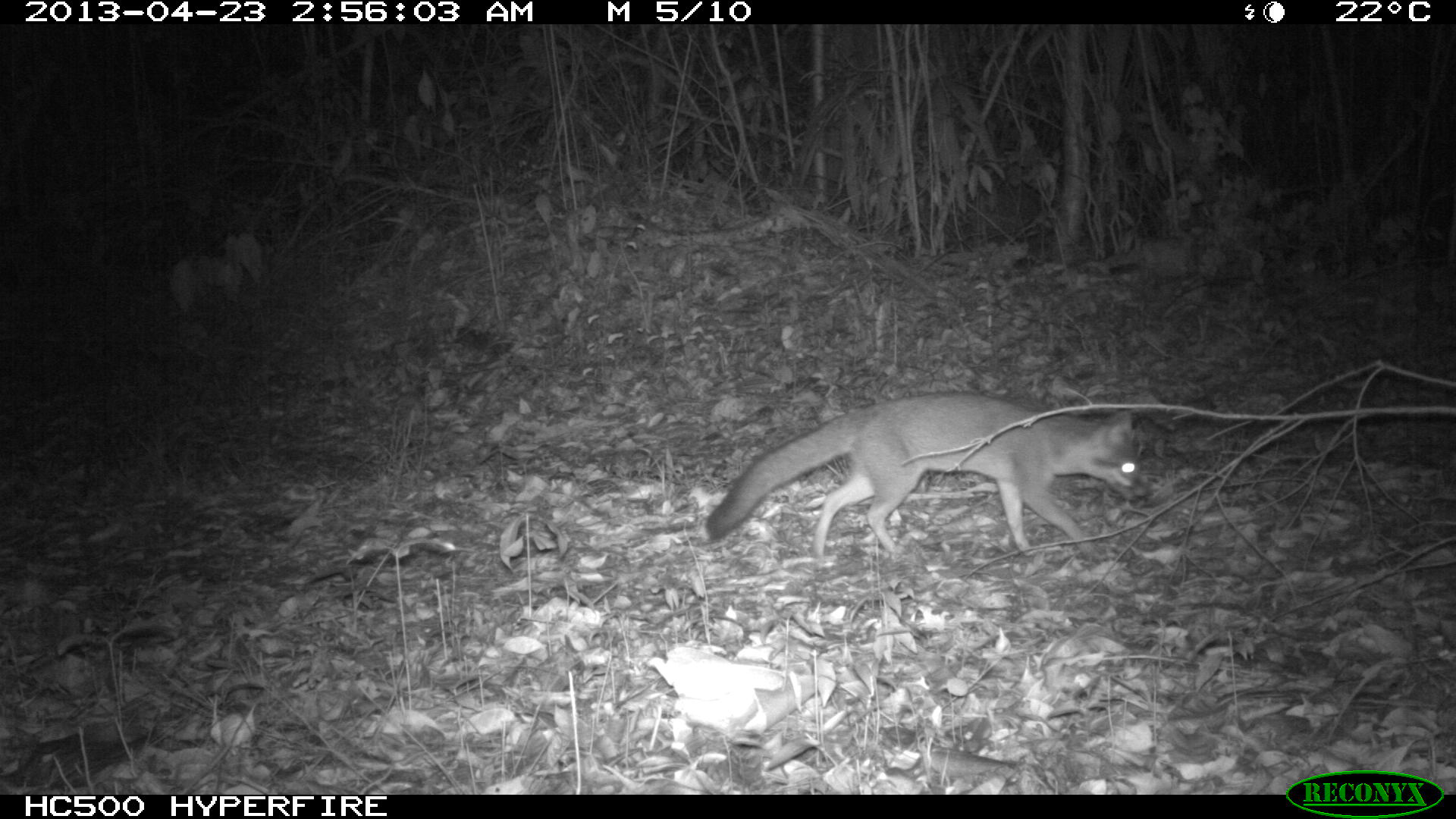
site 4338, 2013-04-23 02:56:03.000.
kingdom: Animalia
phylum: Chordata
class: Mammalia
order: Carnivora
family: Canidae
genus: Urocyon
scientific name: Urocyon cinereoargenteus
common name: gray fox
Urocyon cinereoargenteus (gray fox), count 1.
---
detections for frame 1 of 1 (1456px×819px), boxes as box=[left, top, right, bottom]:
urocyon cinereoargenteus: box=[703, 390, 1152, 559]